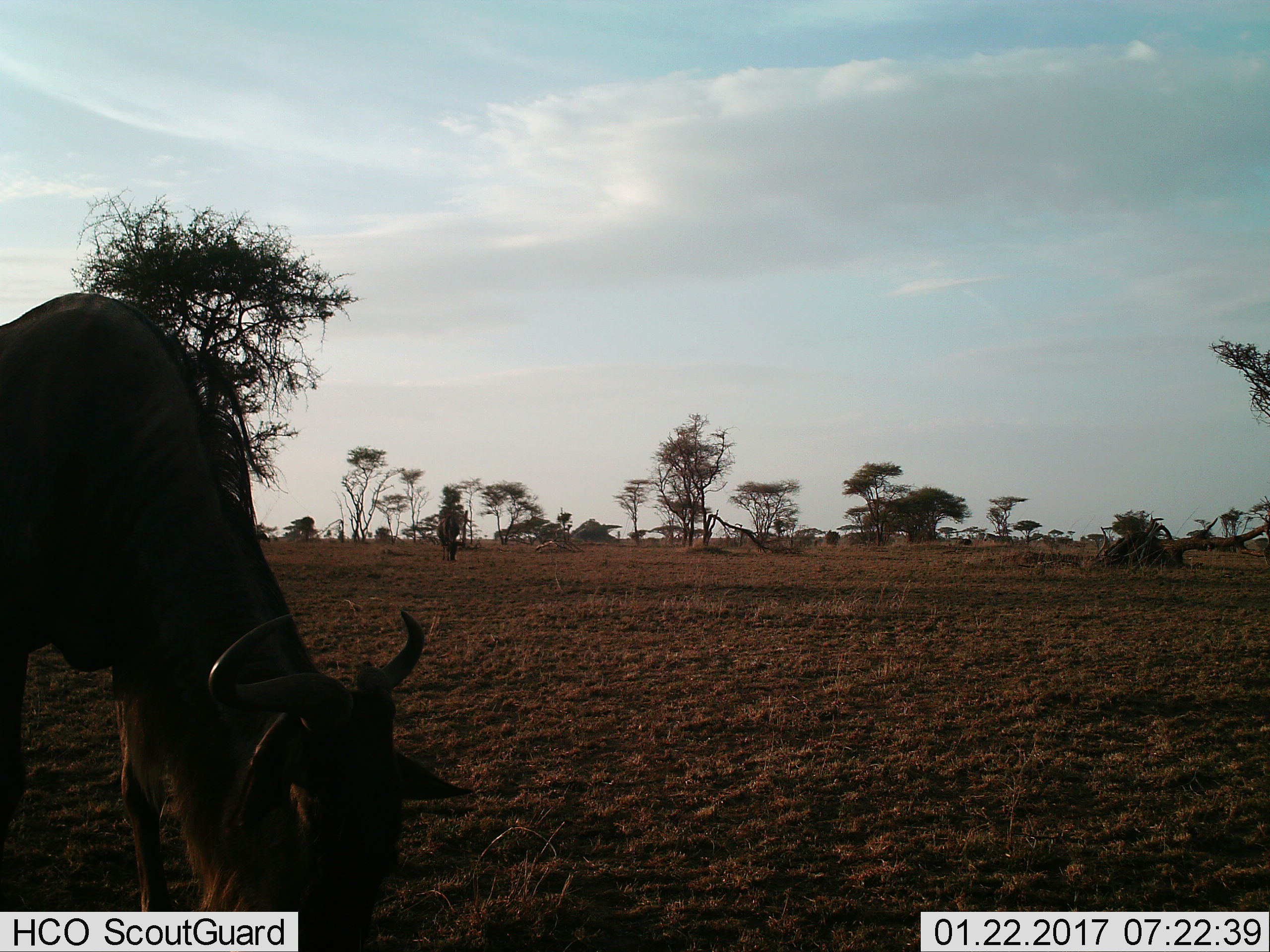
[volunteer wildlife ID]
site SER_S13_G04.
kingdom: Animalia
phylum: Chordata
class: Mammalia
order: Artiodactyla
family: Bovidae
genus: Connochaetes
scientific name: Connochaetes taurinus taurinus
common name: blue wildebeest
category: wildebeestblue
Wildebeestblue (blue wildebeest) (Connochaetes taurinus taurinus), count 2. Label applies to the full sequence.